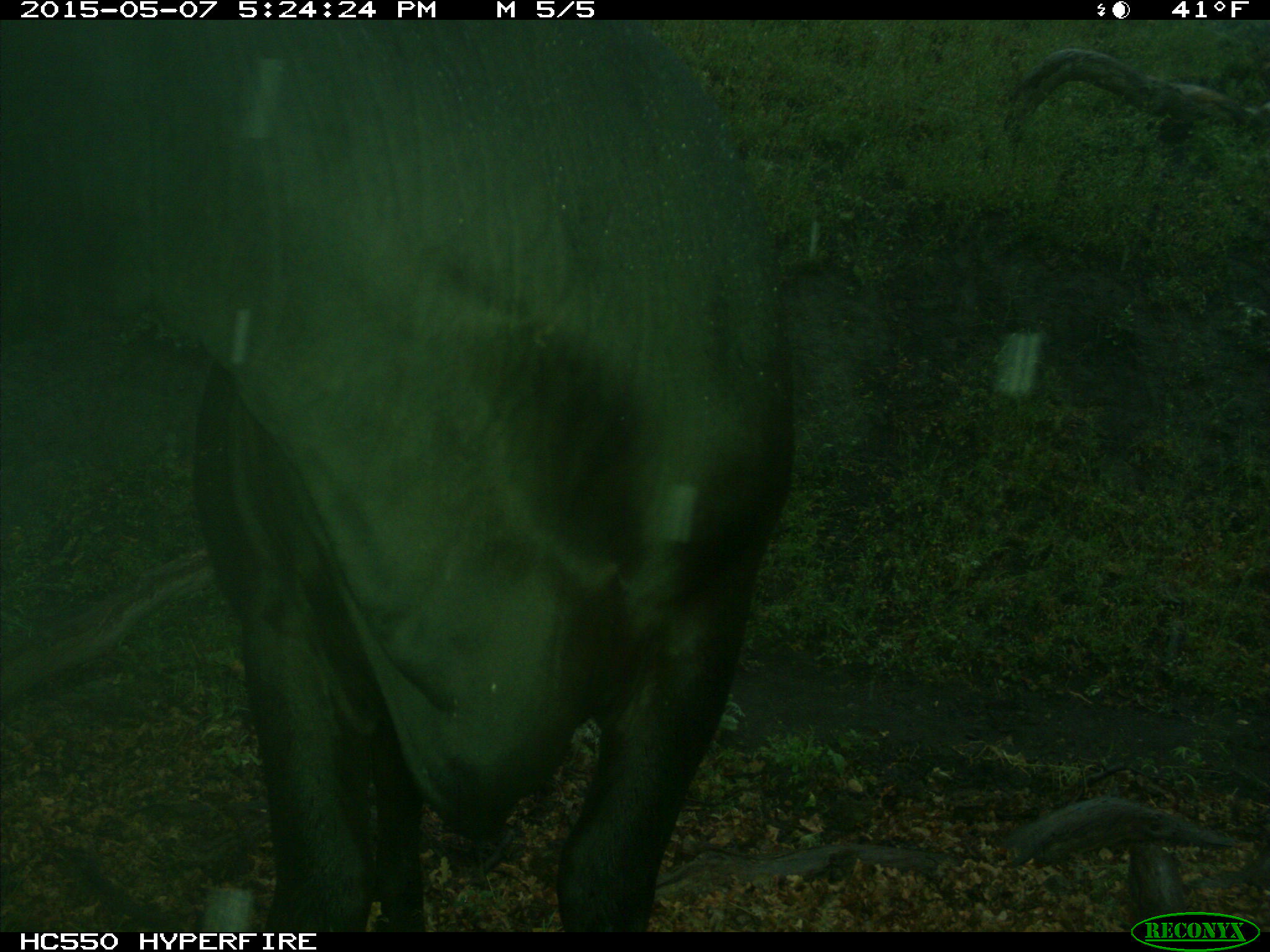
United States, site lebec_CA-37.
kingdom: Animalia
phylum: Chordata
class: Mammalia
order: Artiodactyla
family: Bovidae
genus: Bos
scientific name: Bos taurus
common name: domestic cow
Bos taurus (domestic cow).